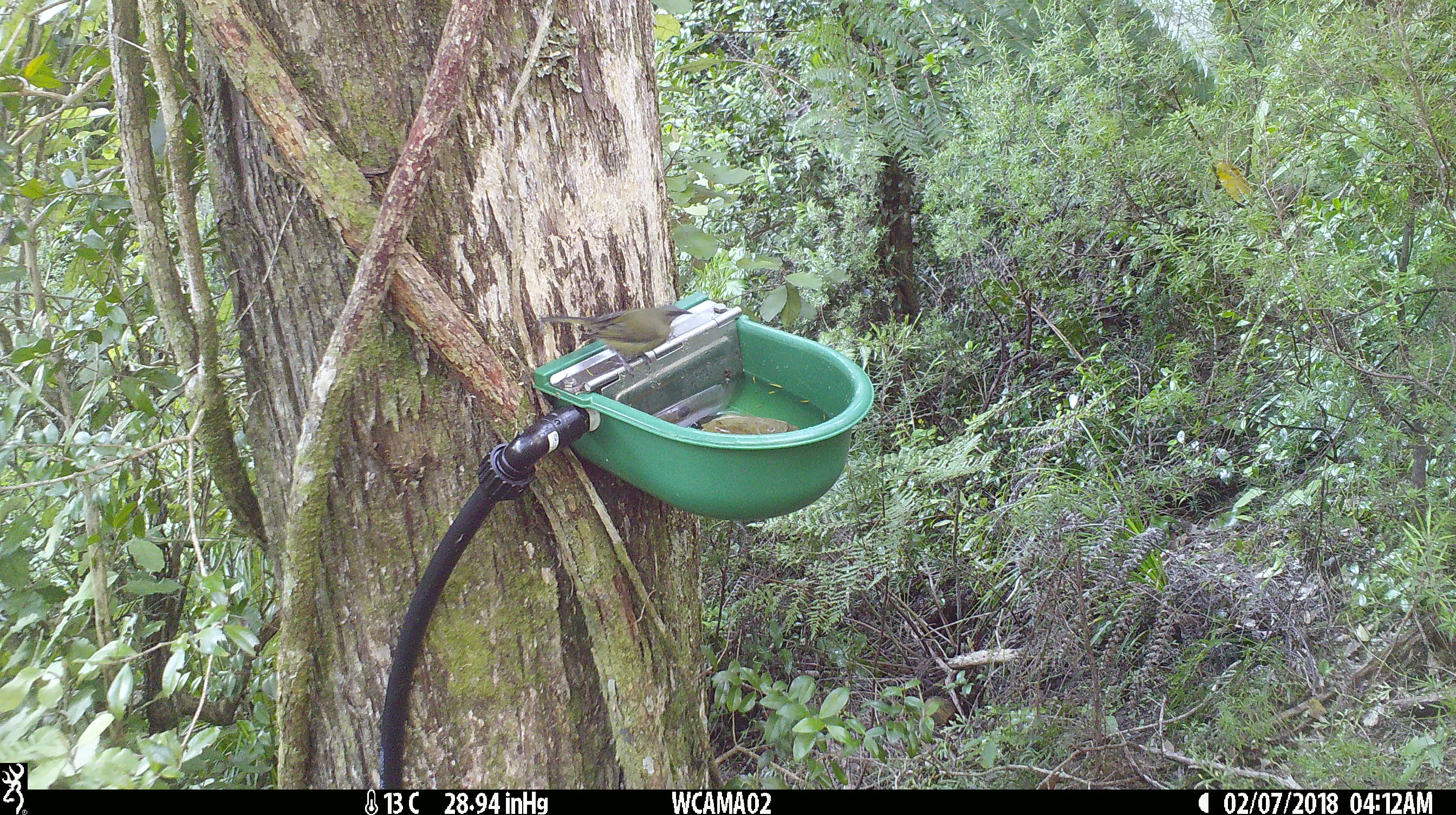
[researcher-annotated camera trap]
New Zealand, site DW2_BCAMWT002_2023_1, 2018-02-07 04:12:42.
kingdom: Animalia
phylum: Chordata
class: Aves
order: Passeriformes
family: Meliphagidae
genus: Anthornis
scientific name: Anthornis melanura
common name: new zealand bellbird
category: bellbird